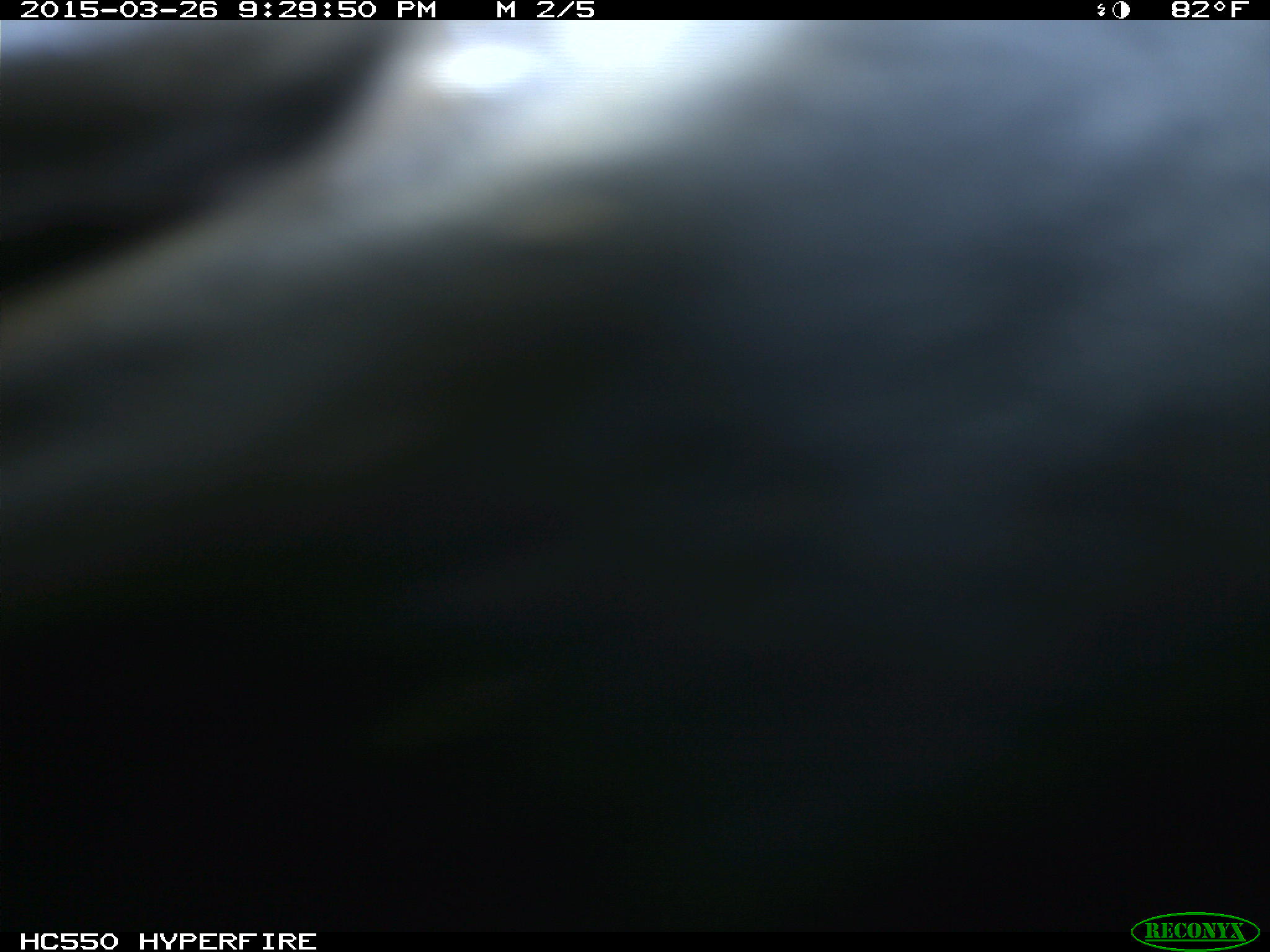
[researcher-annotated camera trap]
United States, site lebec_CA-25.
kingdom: Animalia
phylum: Chordata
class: Mammalia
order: Artiodactyla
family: Bovidae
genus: Bos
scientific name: Bos taurus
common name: domestic cow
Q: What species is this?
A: Bos taurus (domestic cow).